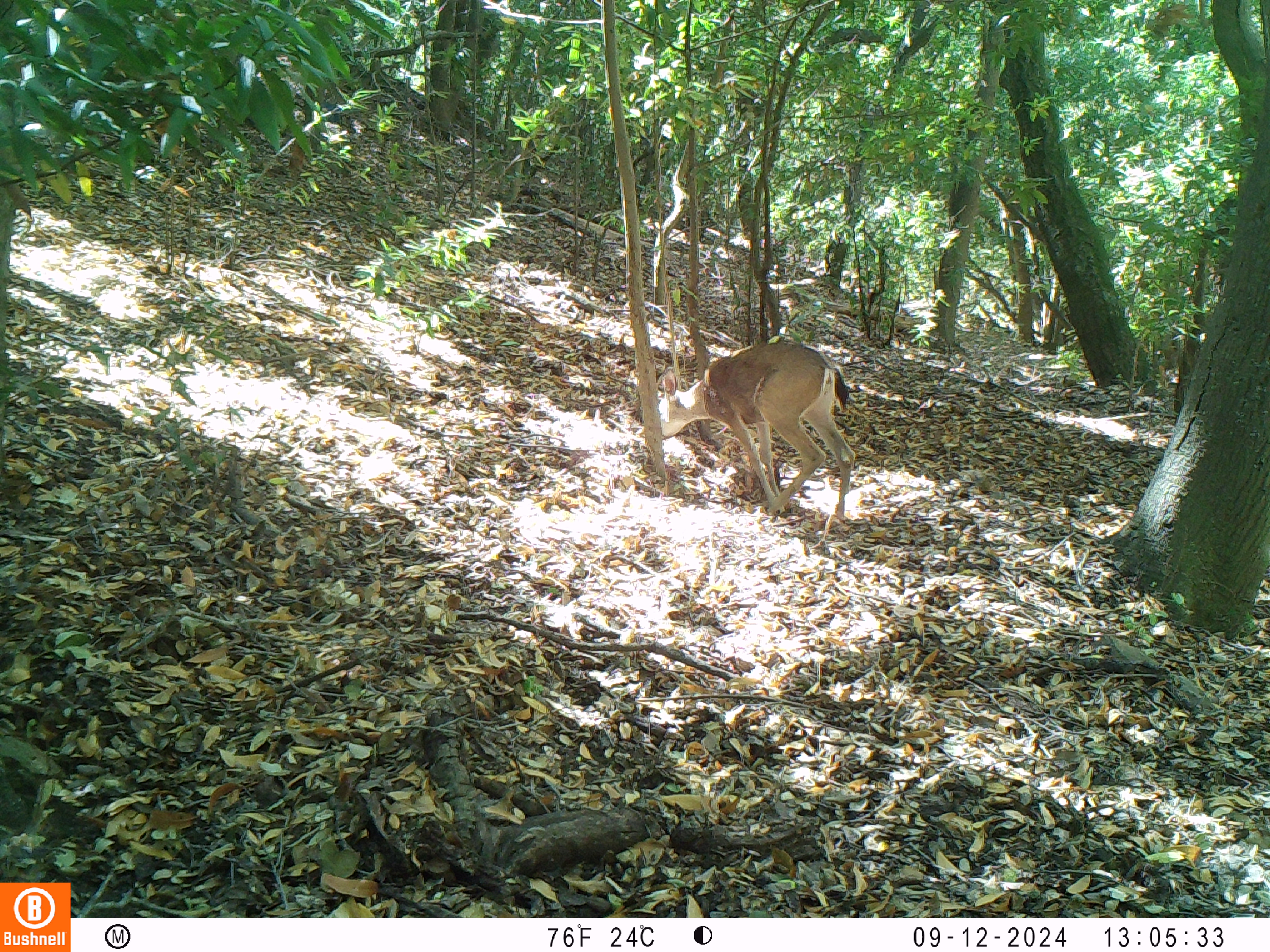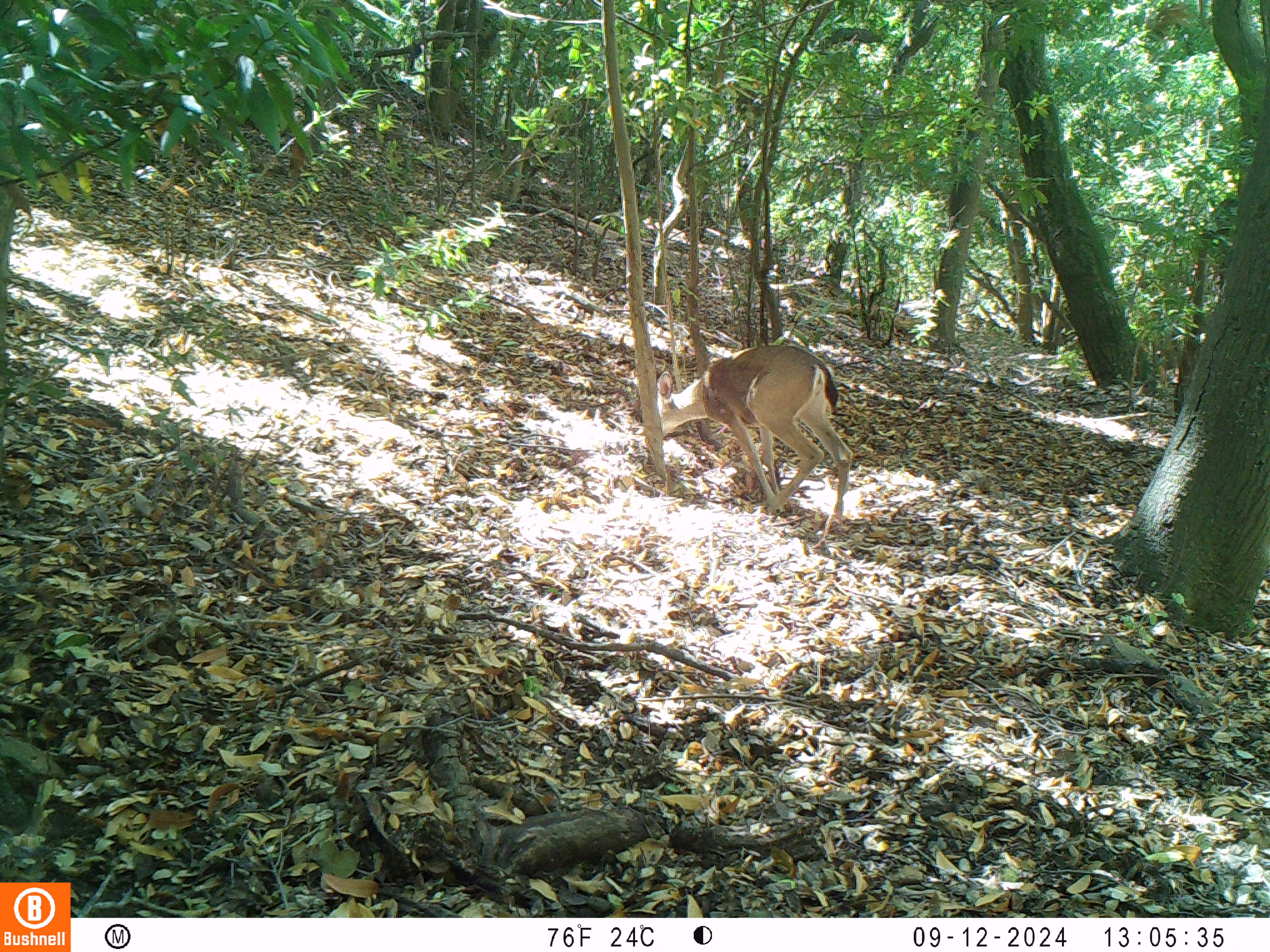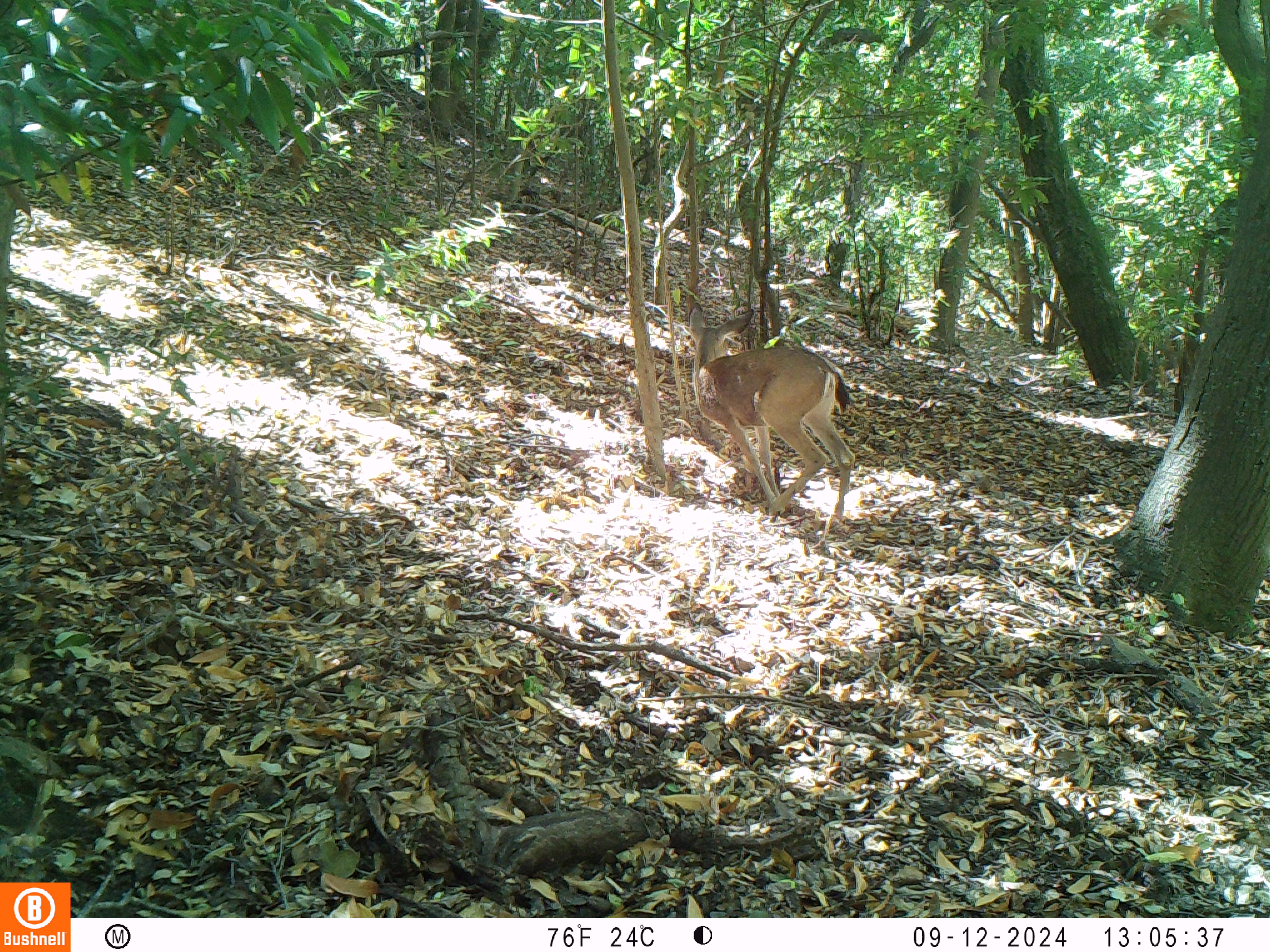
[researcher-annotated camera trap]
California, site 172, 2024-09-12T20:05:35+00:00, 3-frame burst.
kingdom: Animalia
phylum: Chordata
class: Mammalia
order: Artiodactyla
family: Cervidae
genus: Odocoileus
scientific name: Odocoileus hemionus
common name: mule deer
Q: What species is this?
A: Mule deer (Odocoileus hemionus).